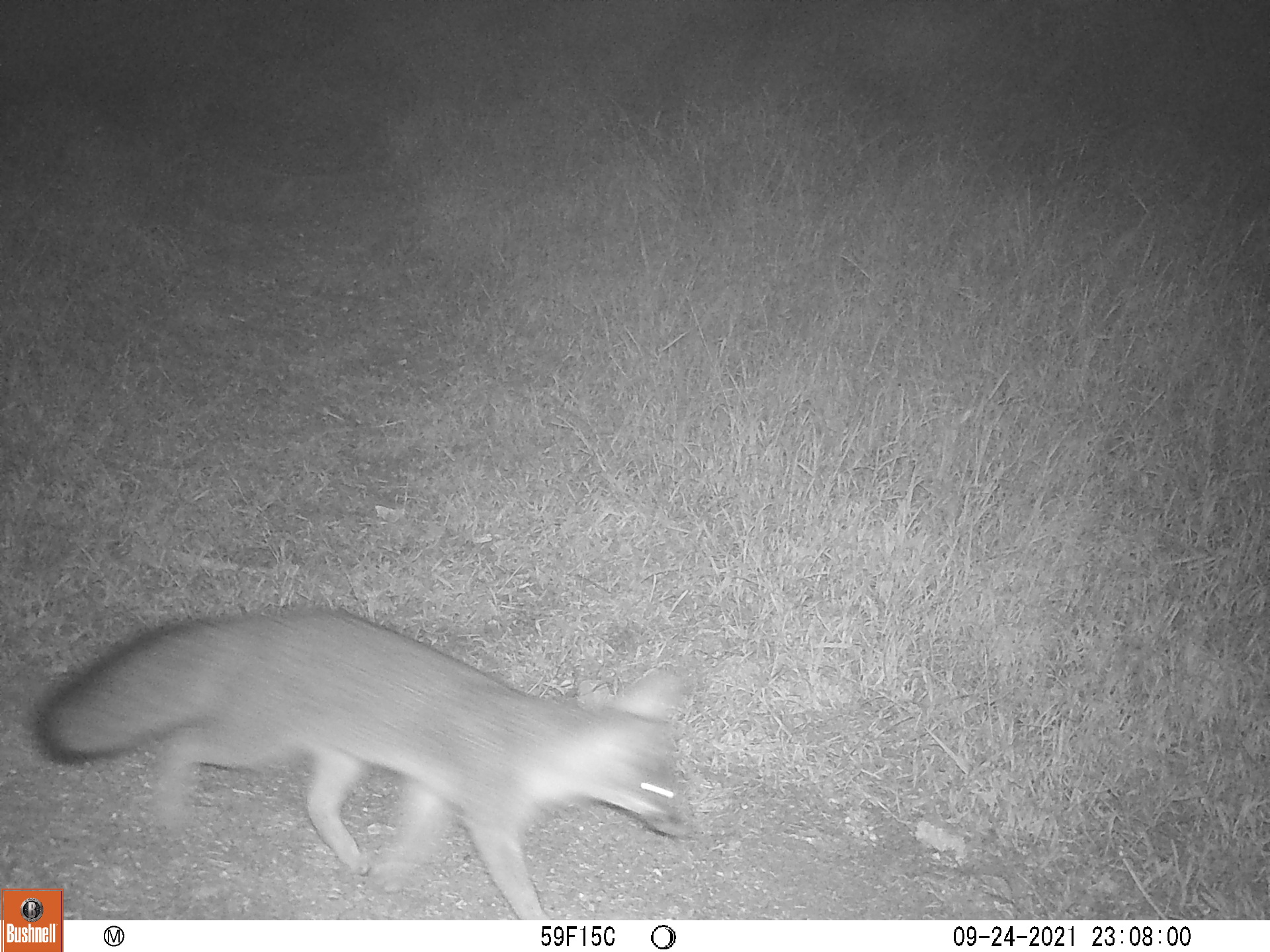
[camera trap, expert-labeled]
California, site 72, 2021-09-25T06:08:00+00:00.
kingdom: Animalia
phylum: Chordata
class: Mammalia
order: Carnivora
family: Canidae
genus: Urocyon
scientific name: Urocyon cinereoargenteus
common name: gray fox